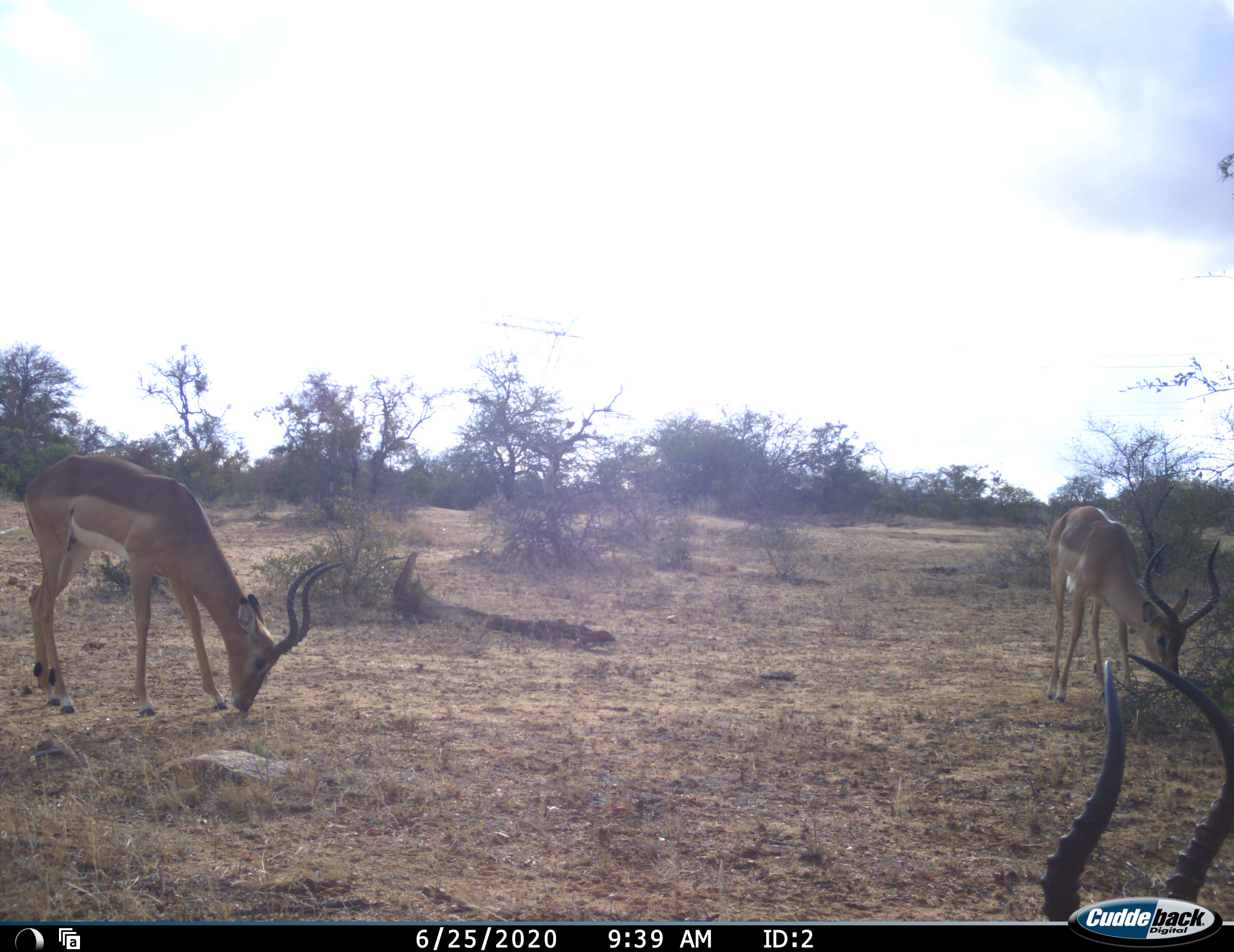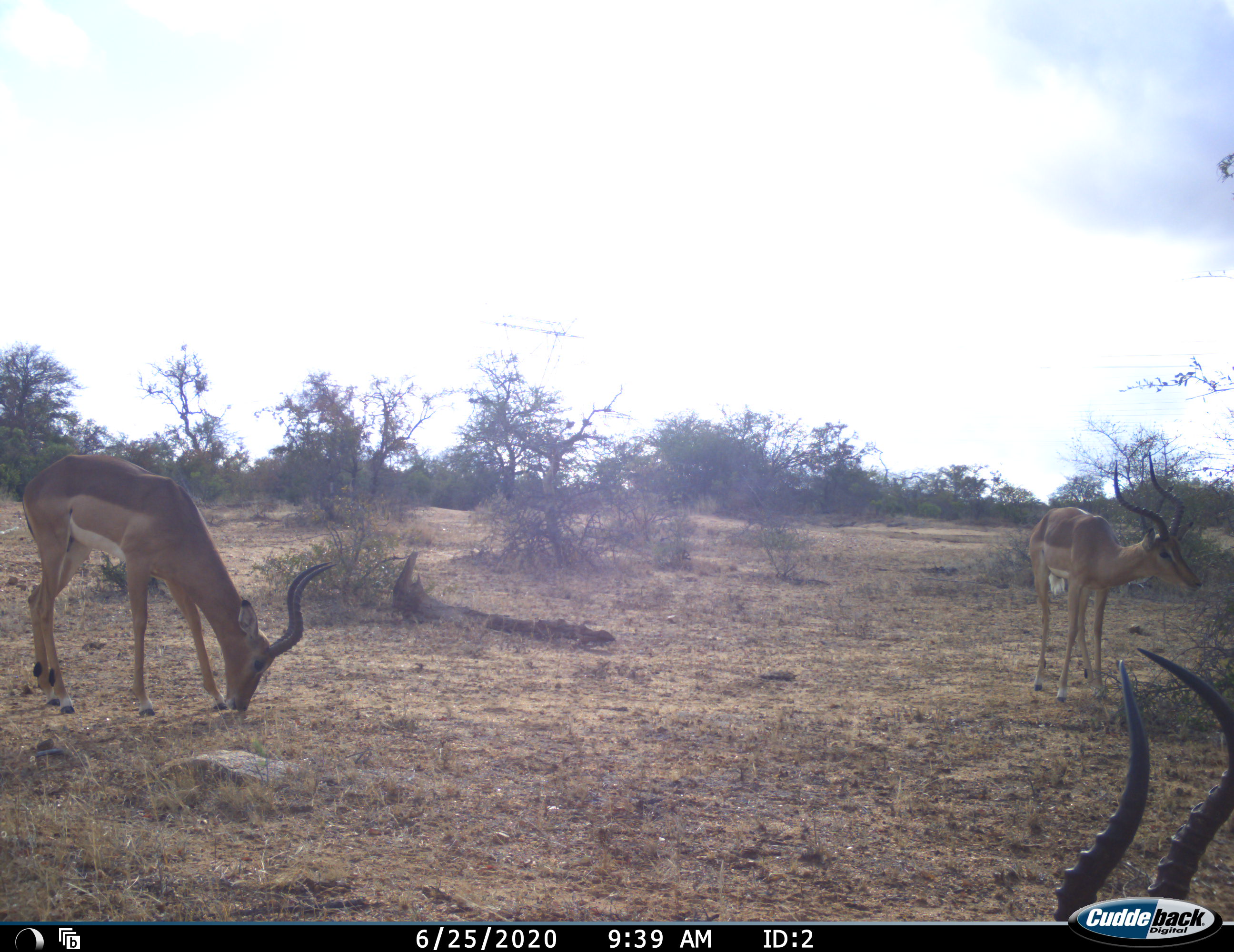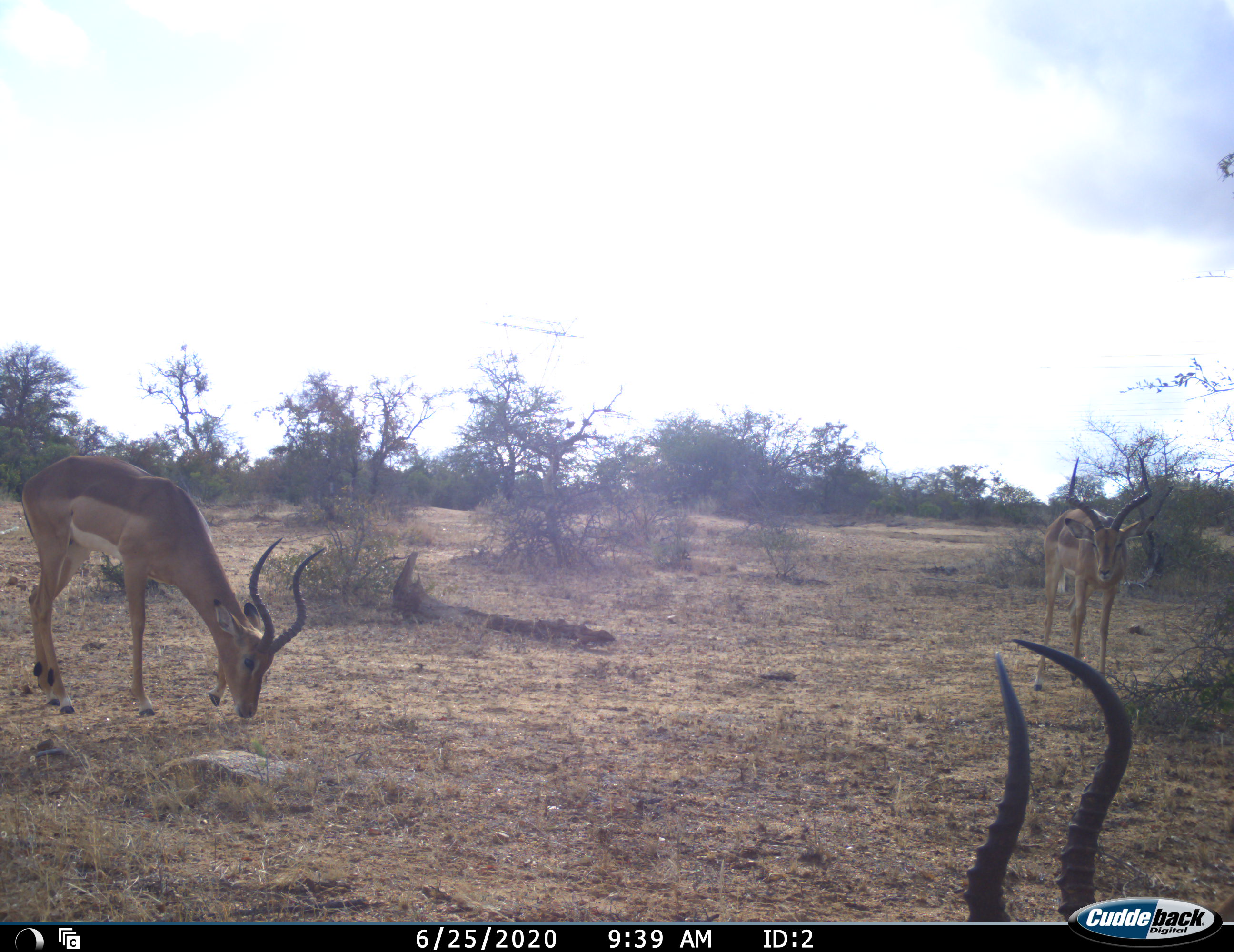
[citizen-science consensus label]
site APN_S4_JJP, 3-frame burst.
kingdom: Animalia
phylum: Chordata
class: Mammalia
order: Artiodactyla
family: Bovidae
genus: Aepyceros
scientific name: Aepyceros melampus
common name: impala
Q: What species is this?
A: Impala (Aepyceros melampus).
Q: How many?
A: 3.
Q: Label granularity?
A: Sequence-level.